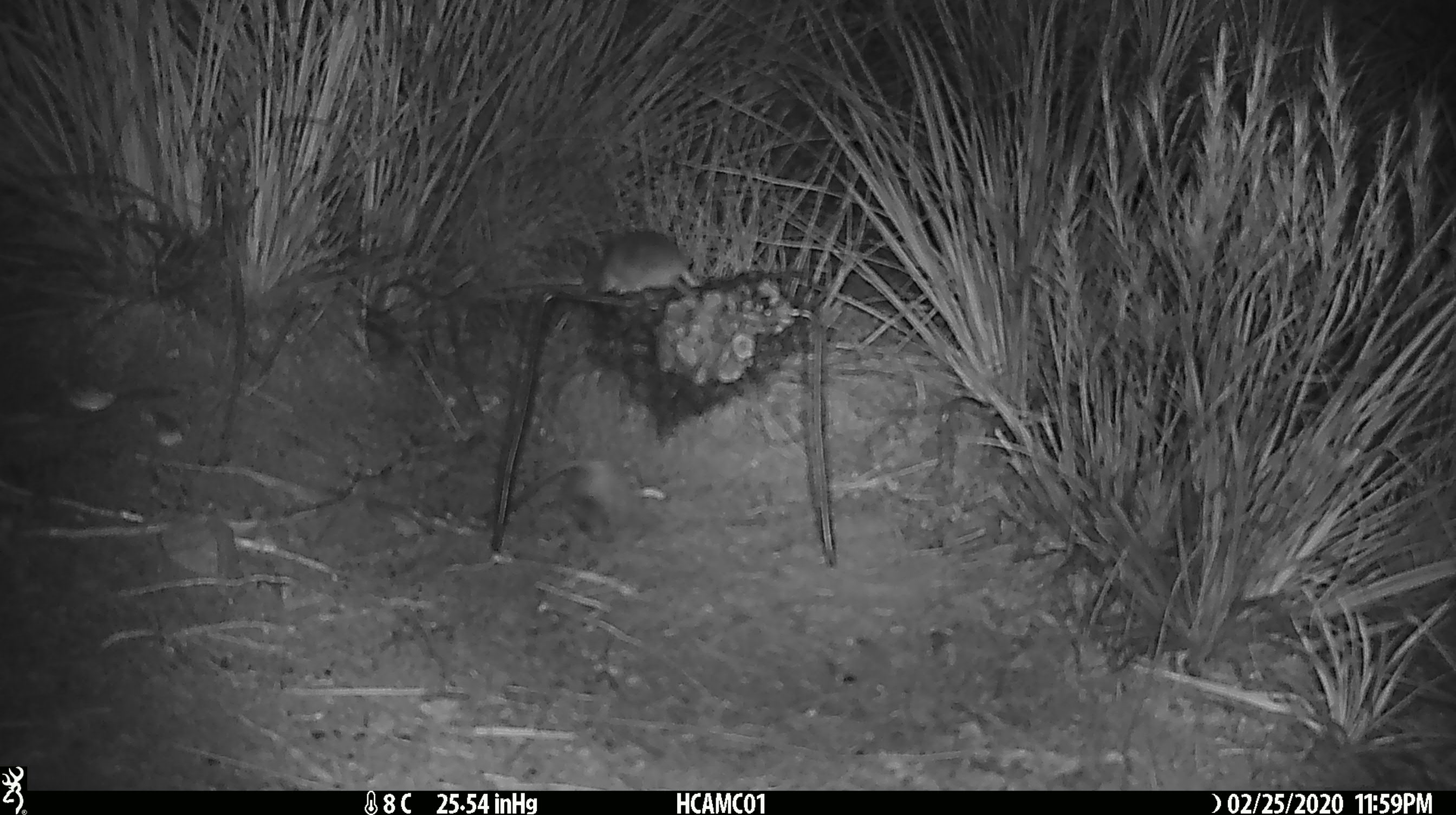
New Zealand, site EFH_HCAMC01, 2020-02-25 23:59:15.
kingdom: Animalia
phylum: Chordata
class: Mammalia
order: Rodentia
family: Muridae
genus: Mus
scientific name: Mus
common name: mouse